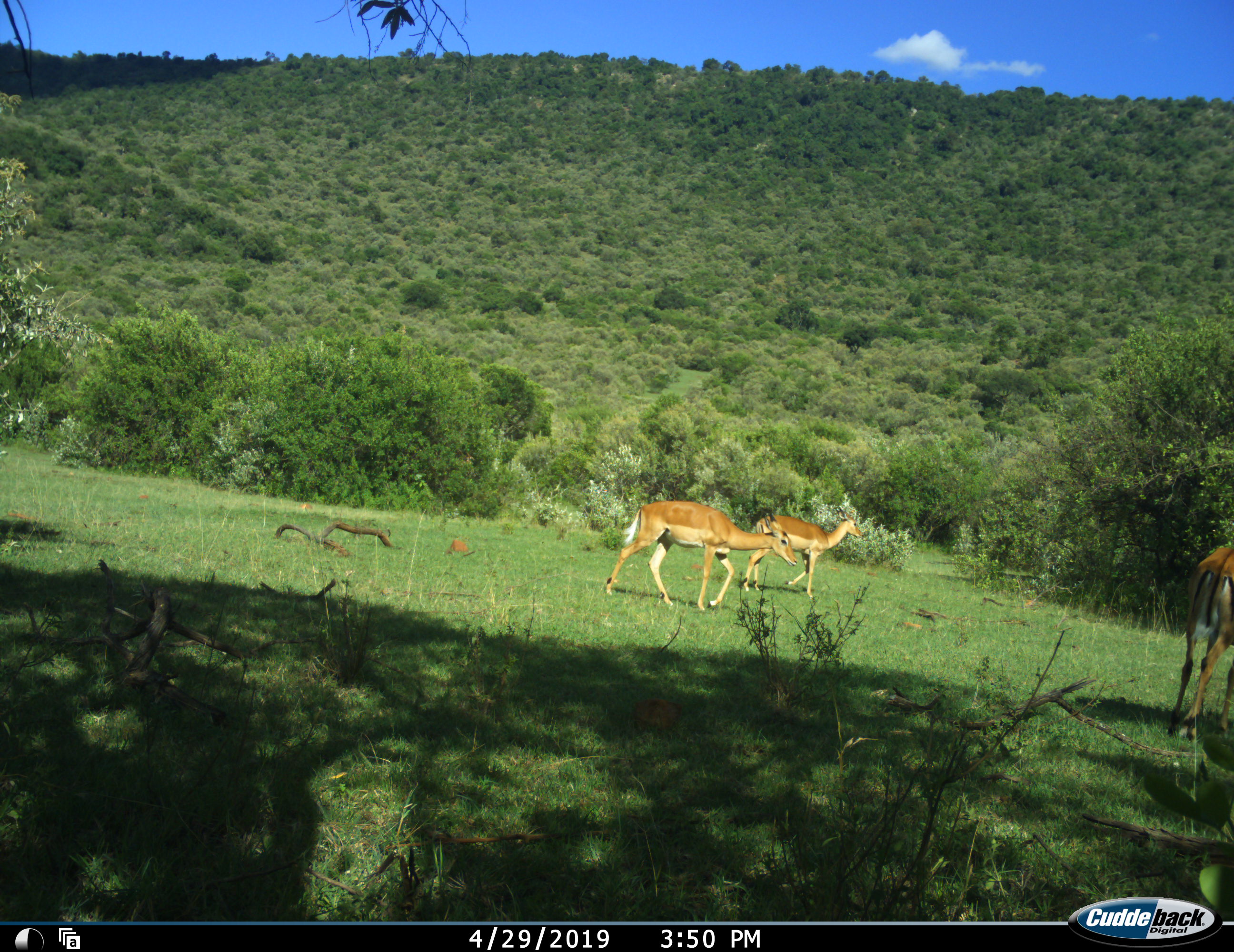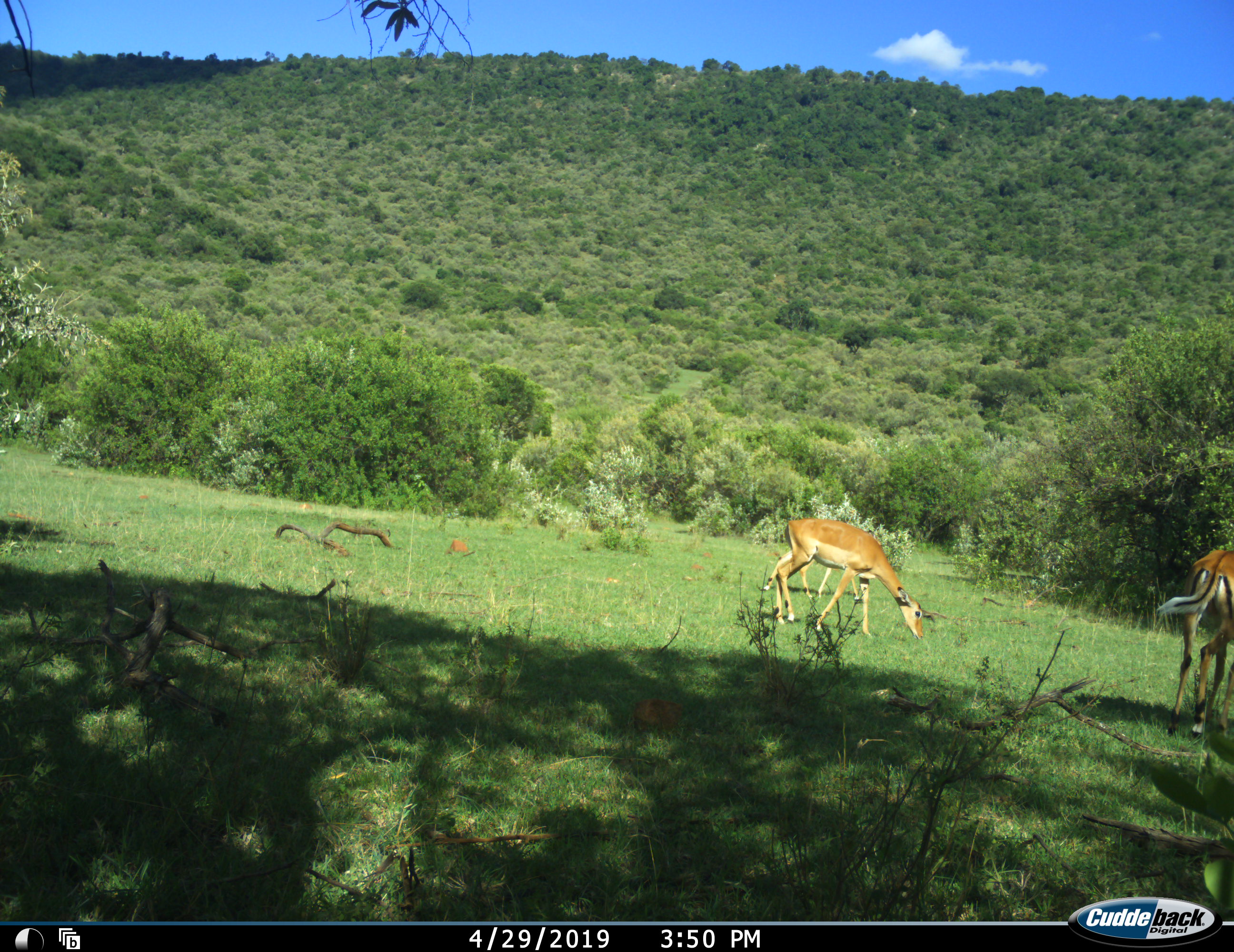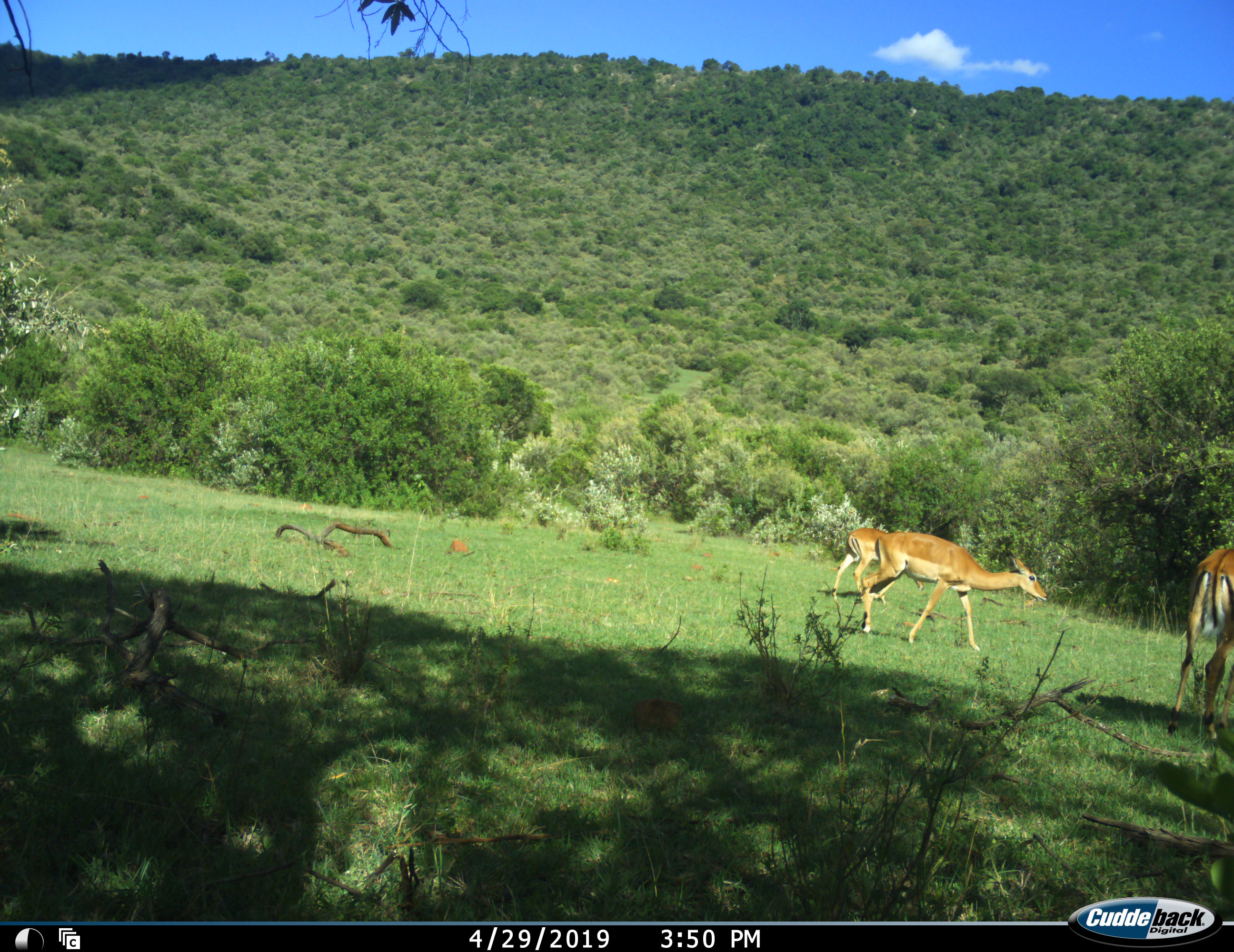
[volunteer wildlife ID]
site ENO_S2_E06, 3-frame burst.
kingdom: Animalia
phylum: Chordata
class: Mammalia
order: Artiodactyla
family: Bovidae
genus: Aepyceros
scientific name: Aepyceros melampus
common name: impala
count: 3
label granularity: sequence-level